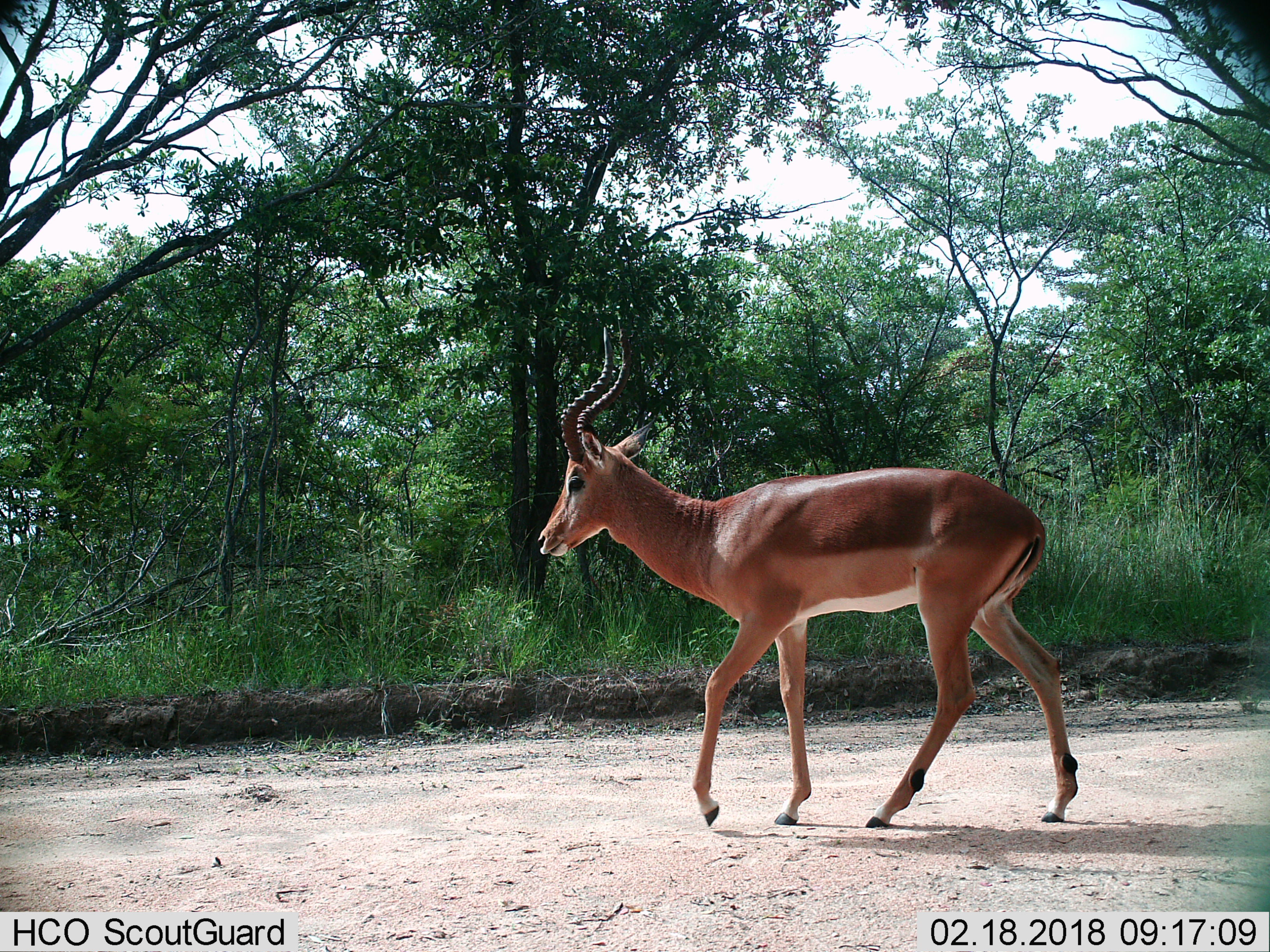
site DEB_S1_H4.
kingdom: Animalia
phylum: Chordata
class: Mammalia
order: Artiodactyla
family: Bovidae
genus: Aepyceros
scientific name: Aepyceros melampus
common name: impala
Impala (Aepyceros melampus), count 1. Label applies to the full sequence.